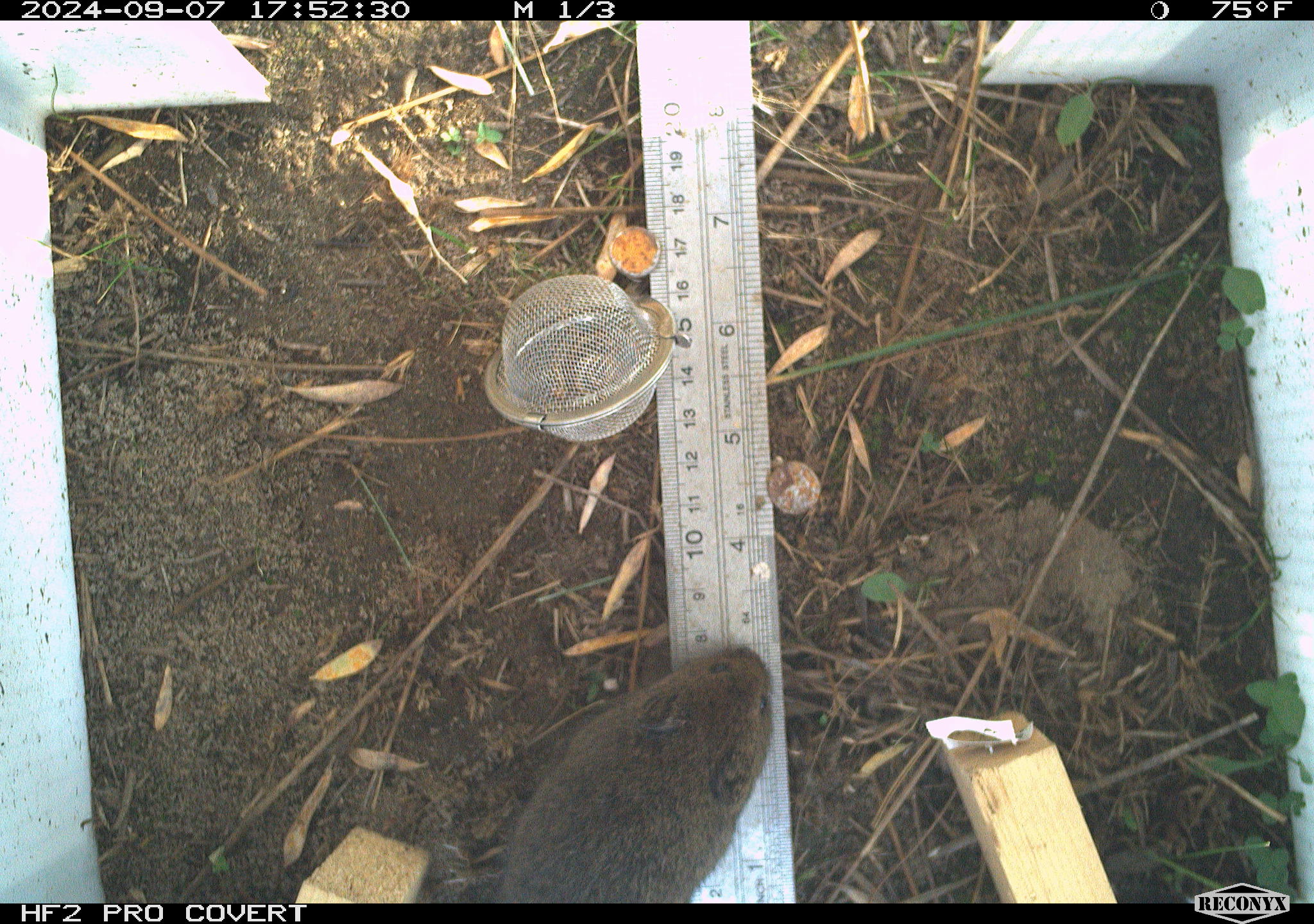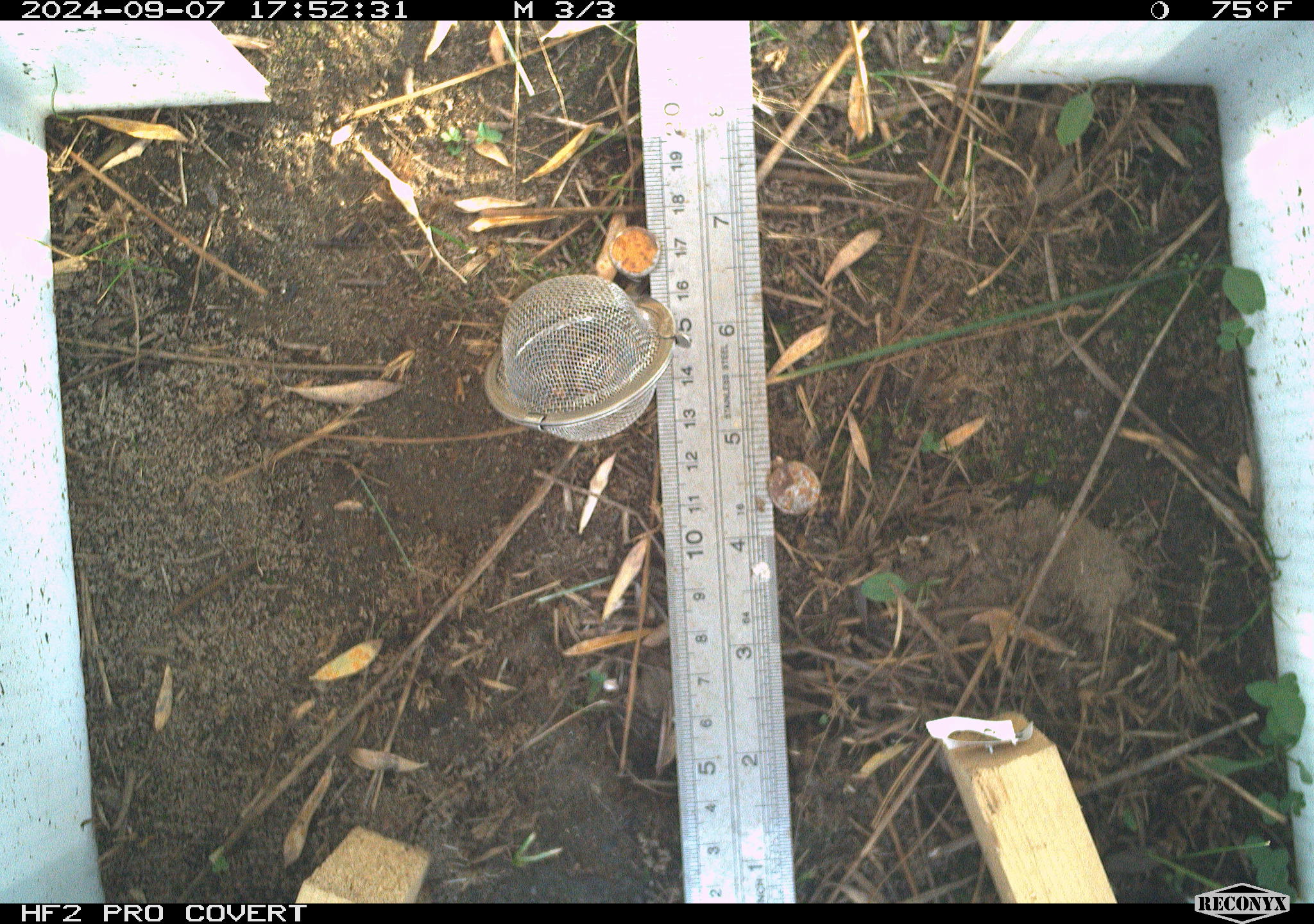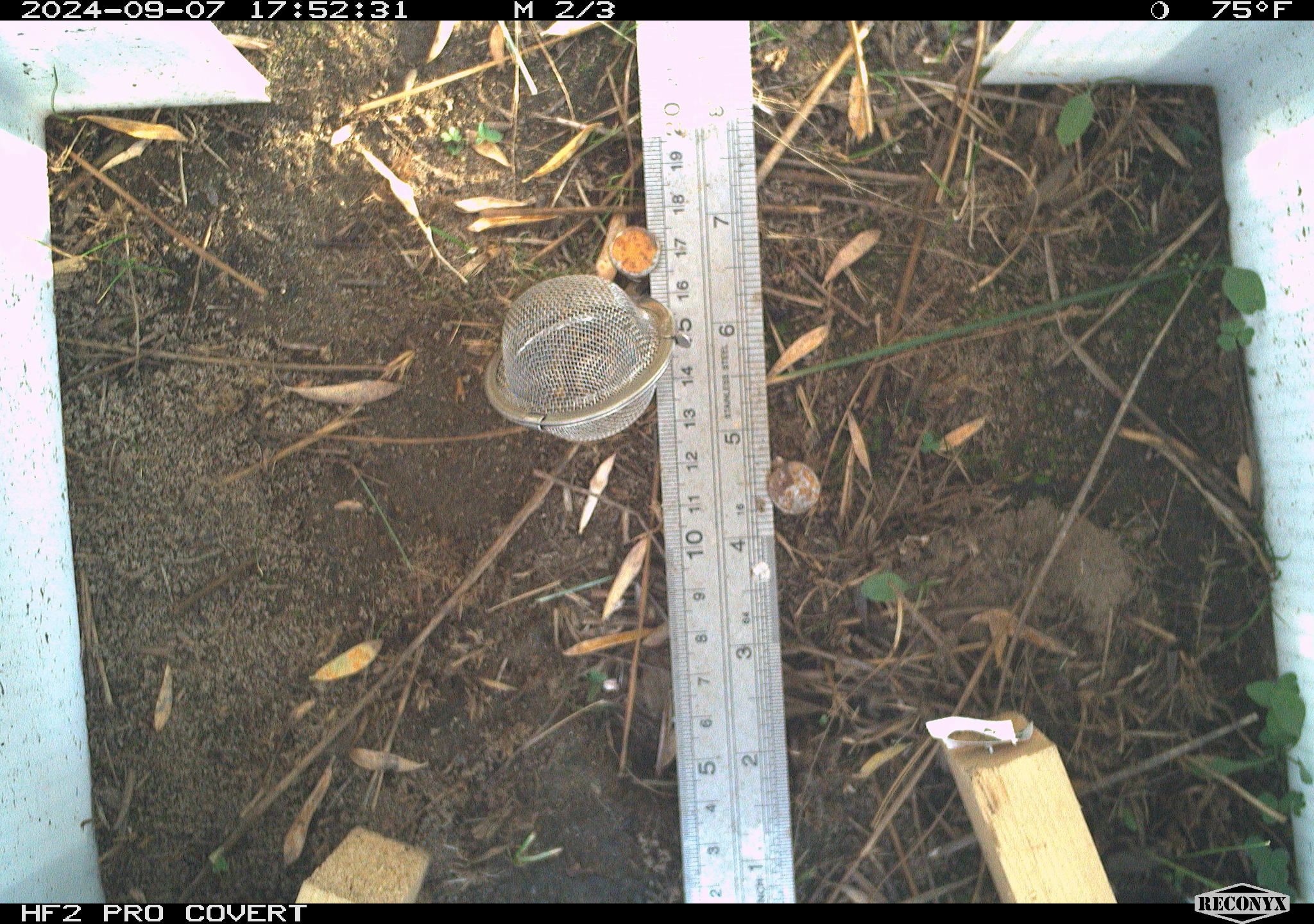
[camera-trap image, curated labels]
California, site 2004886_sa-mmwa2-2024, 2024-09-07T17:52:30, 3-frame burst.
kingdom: Animalia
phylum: Chordata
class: Mammalia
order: Rodentia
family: Cricetidae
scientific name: Arvicolinae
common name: voles, lemmings, and muskrats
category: arvicolinae subfamily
Arvicolinae subfamily (voles, lemmings, and muskrats) (Arvicolinae).